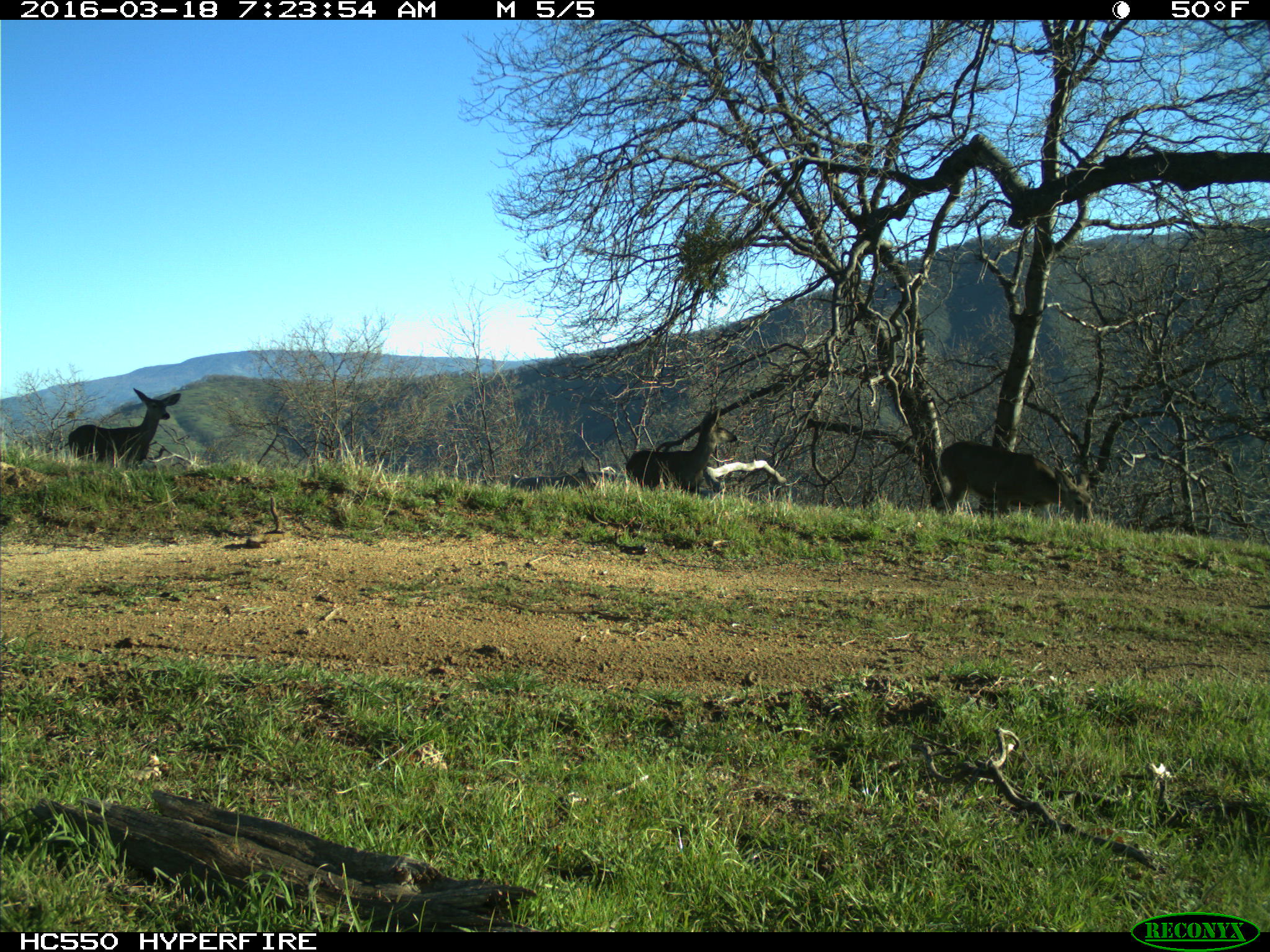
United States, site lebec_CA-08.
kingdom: Animalia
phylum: Chordata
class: Mammalia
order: Artiodactyla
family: Cervidae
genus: Odocoileus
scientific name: Odocoileus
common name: deer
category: unidentified deer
Unidentified deer (deer) (Odocoileus).